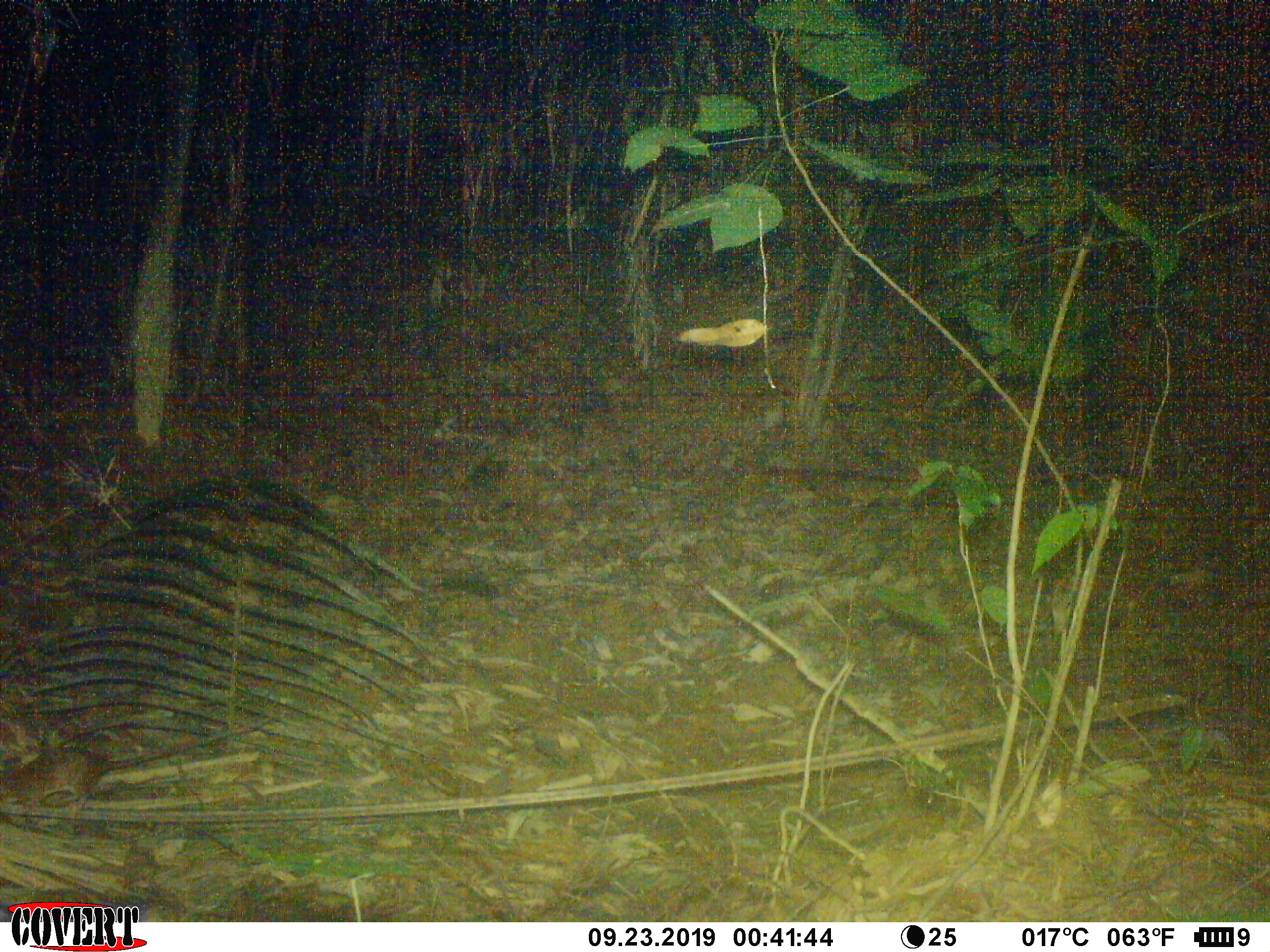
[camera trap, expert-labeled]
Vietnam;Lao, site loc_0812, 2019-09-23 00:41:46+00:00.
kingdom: Animalia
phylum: Chordata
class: Mammalia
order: Rodentia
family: Muridae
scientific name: Muridae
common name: old-world mice and rats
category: unidentified murid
Unidentified murid (old-world mice and rats) (Muridae). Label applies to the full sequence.